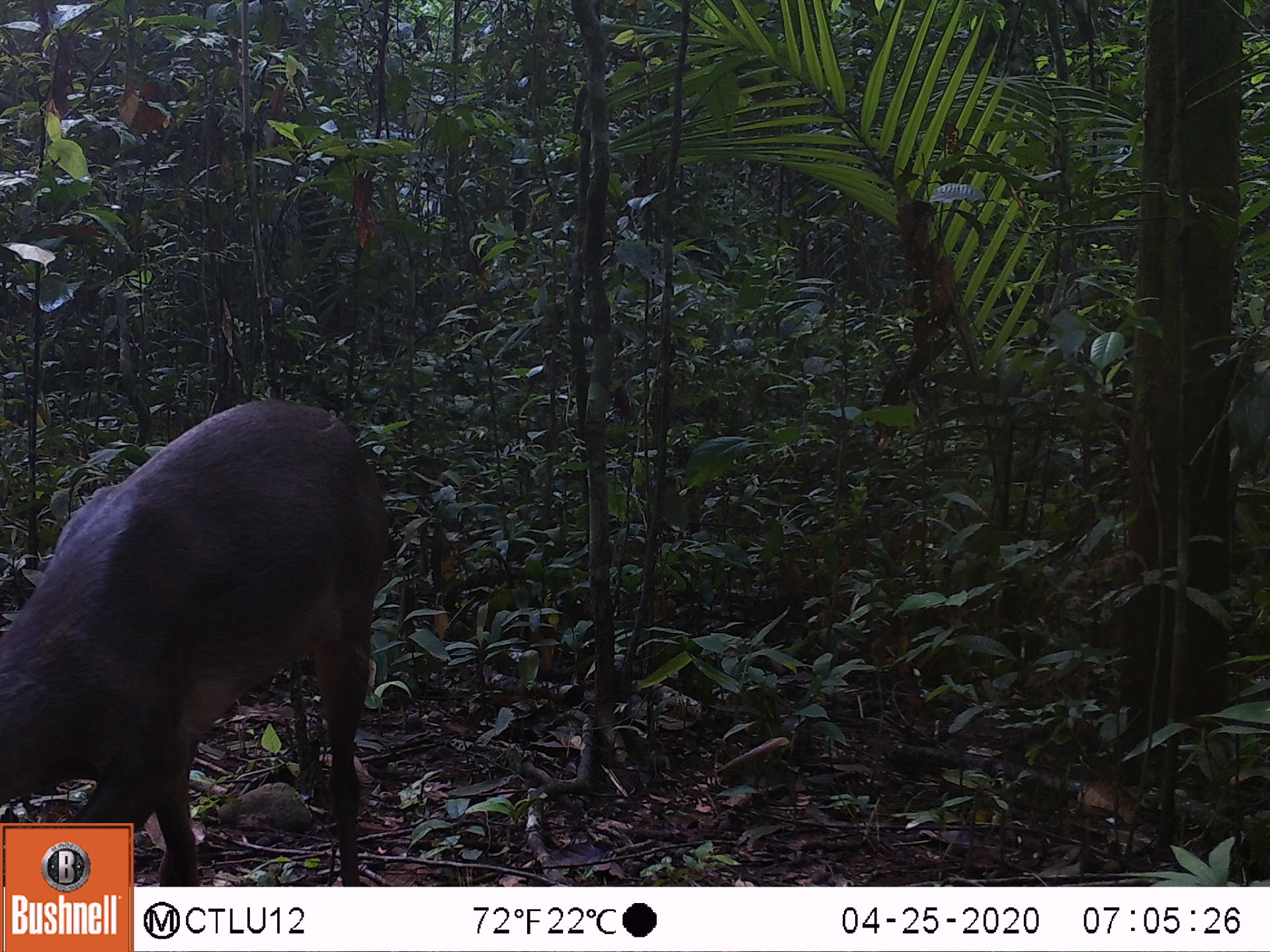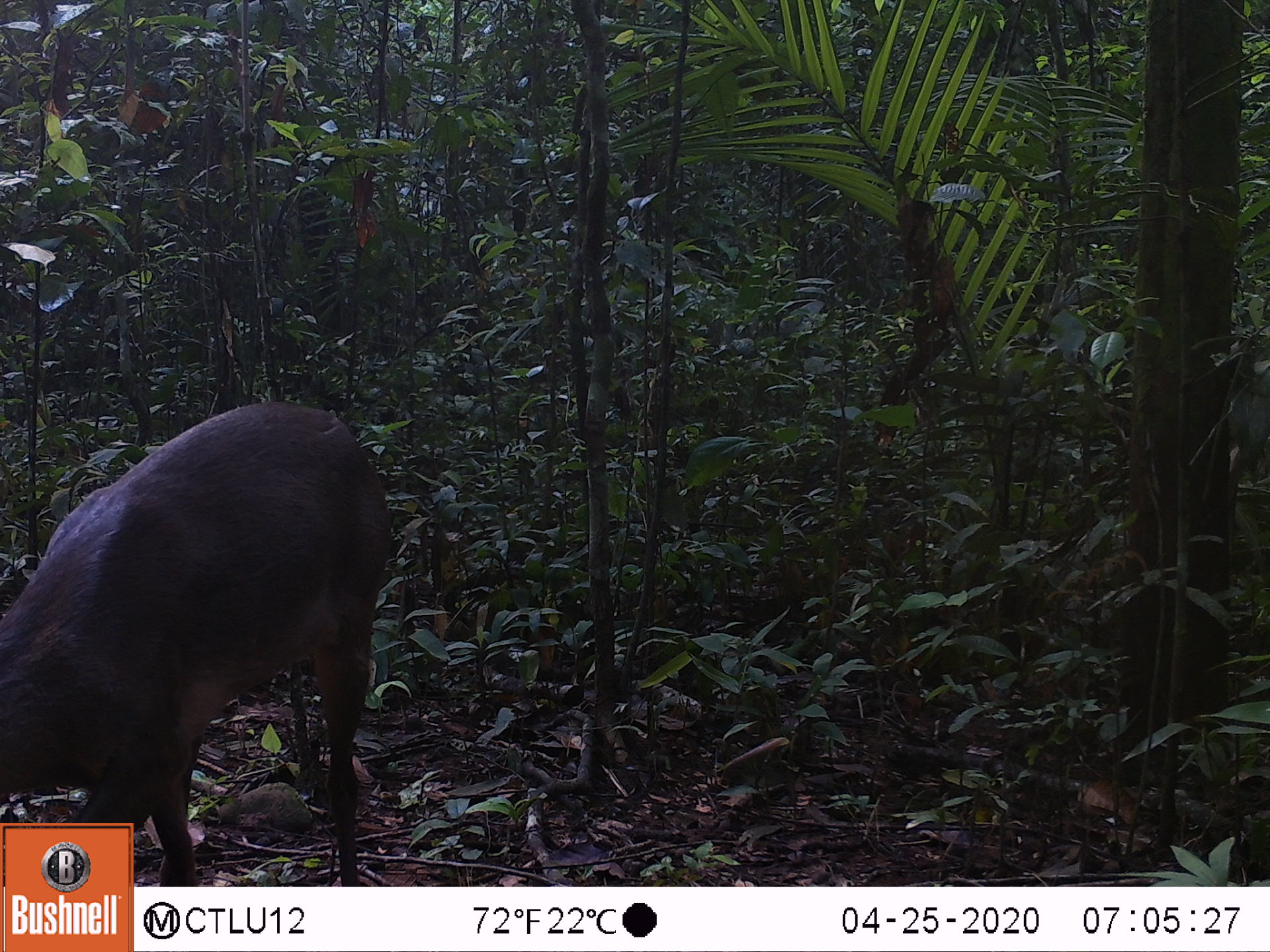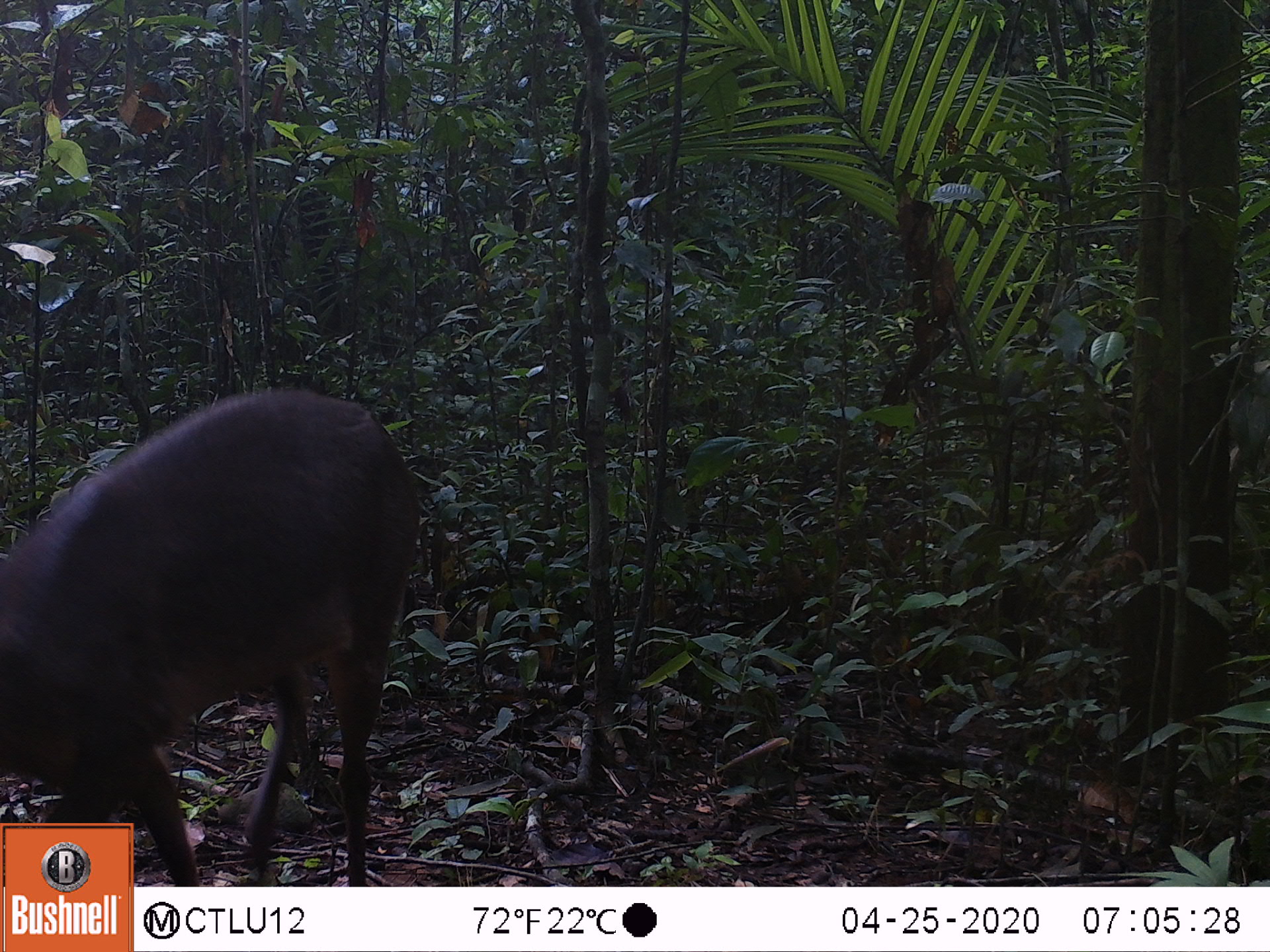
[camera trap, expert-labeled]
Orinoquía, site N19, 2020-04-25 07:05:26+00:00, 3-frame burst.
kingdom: Animalia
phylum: Chordata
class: Mammalia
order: Artiodactyla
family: Cervidae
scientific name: Cervidae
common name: deer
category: unknown cervid